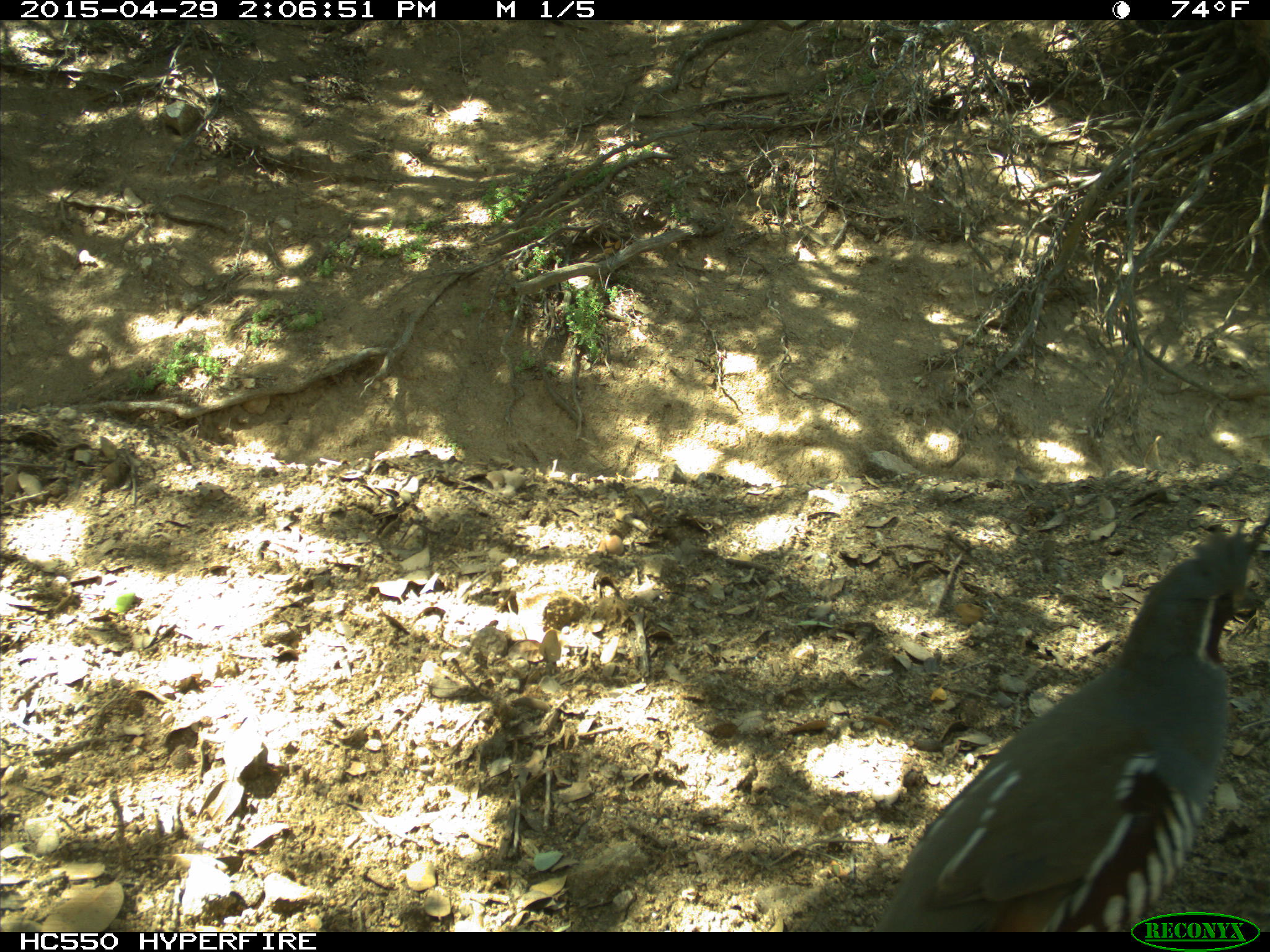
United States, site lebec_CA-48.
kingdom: Animalia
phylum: Chordata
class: Aves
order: Galliformes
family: Odontophoridae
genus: Callipepla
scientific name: Callipepla californica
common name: california quail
Callipepla californica (california quail).